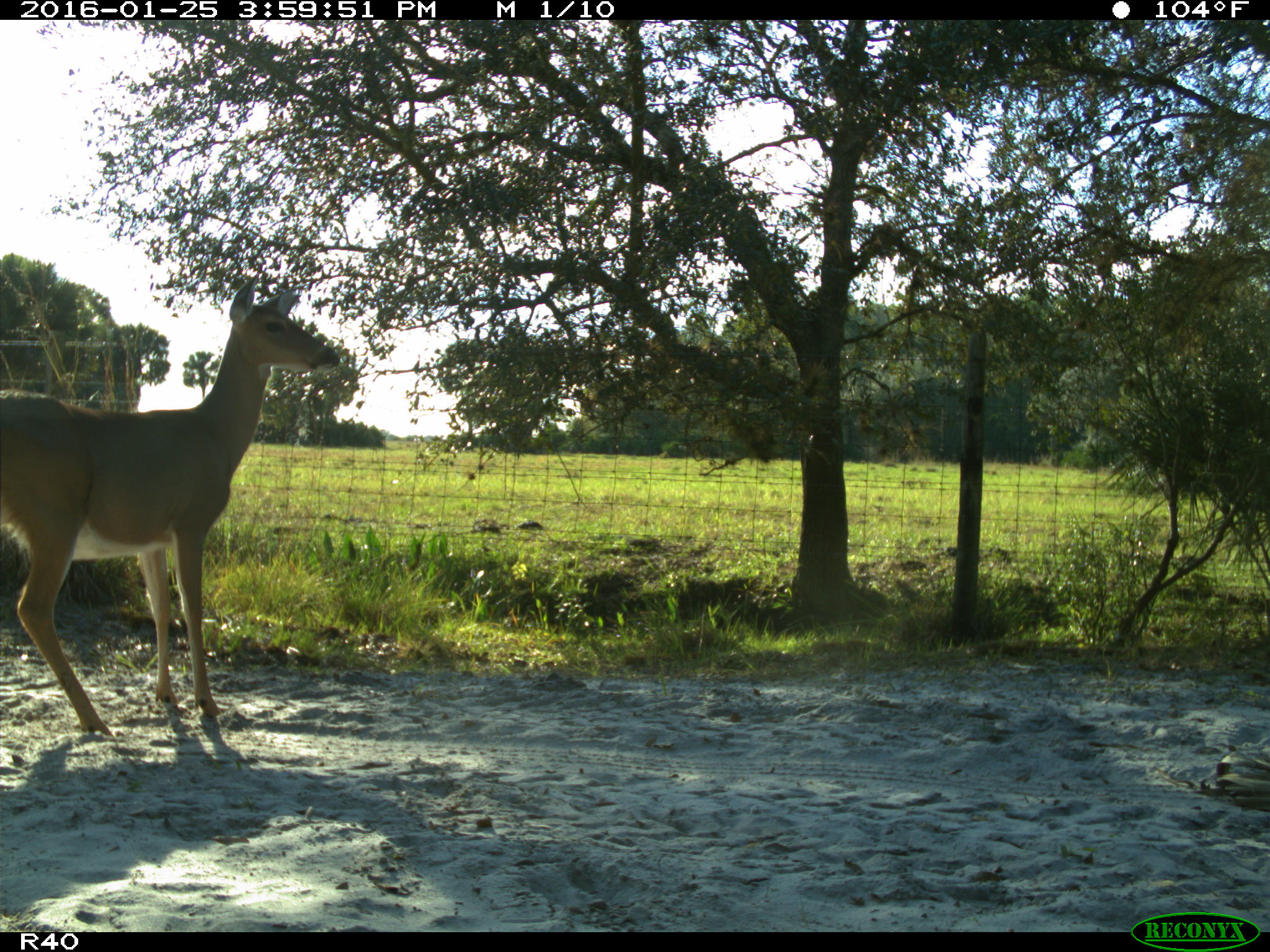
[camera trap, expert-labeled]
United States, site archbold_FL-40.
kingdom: Animalia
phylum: Chordata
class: Mammalia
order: Artiodactyla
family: Cervidae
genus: Odocoileus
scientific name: Odocoileus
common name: deer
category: unidentified deer